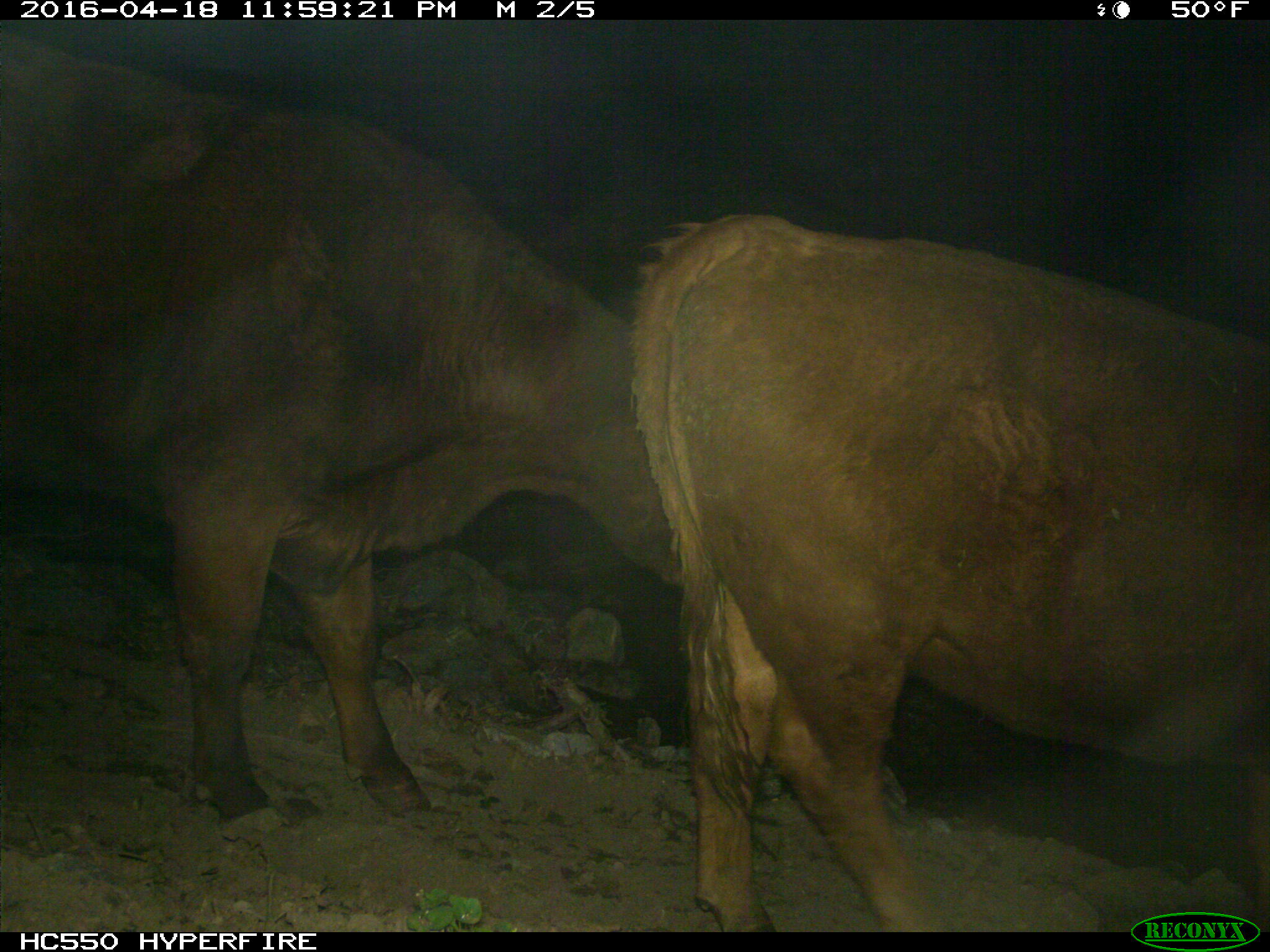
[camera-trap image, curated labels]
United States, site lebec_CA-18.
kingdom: Animalia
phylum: Chordata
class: Mammalia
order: Artiodactyla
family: Bovidae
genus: Bos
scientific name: Bos taurus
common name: domestic cow